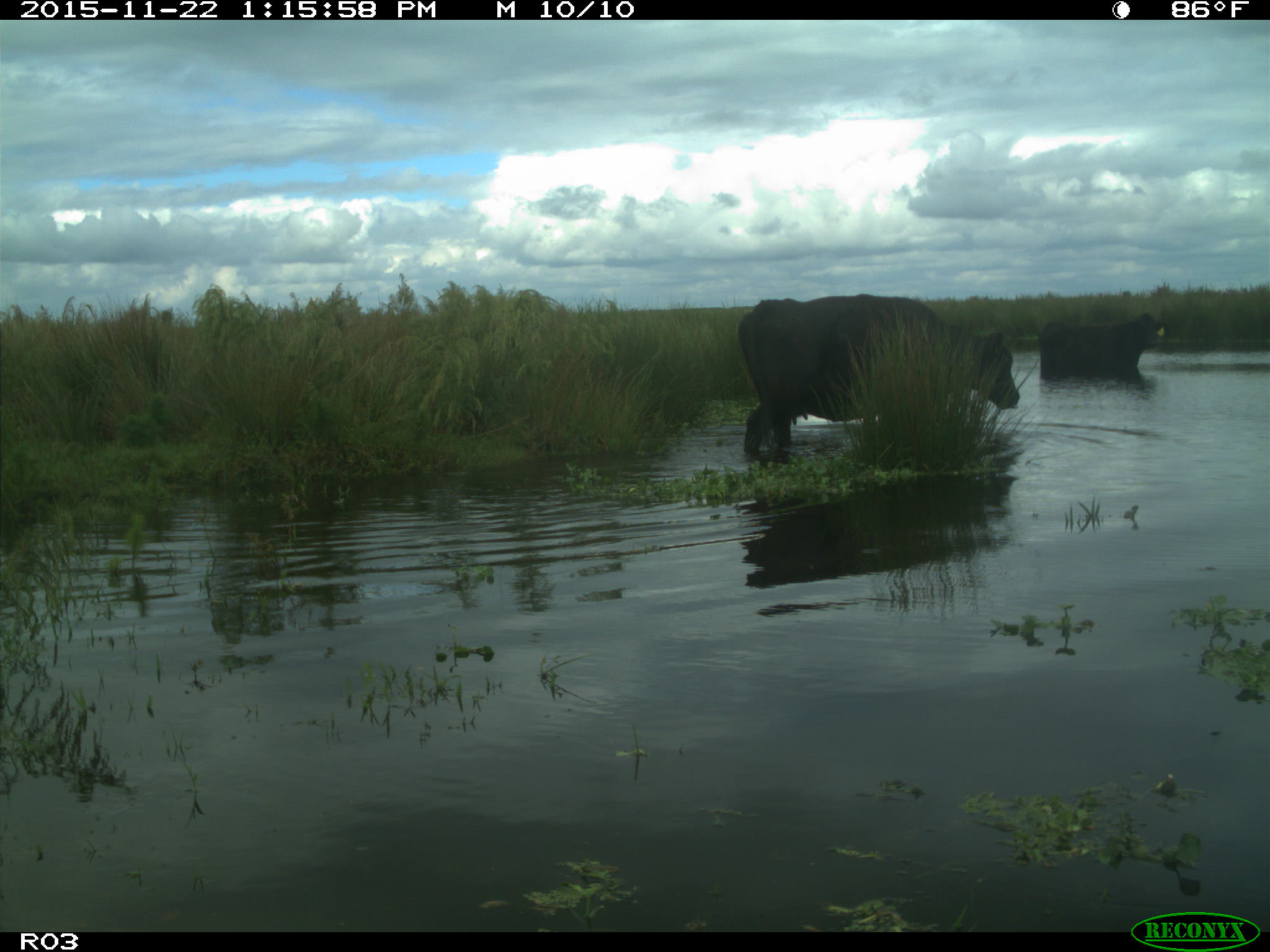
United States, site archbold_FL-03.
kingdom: Animalia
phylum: Chordata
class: Mammalia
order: Artiodactyla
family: Bovidae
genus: Bos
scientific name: Bos taurus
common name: domestic cow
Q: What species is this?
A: Bos taurus (domestic cow).